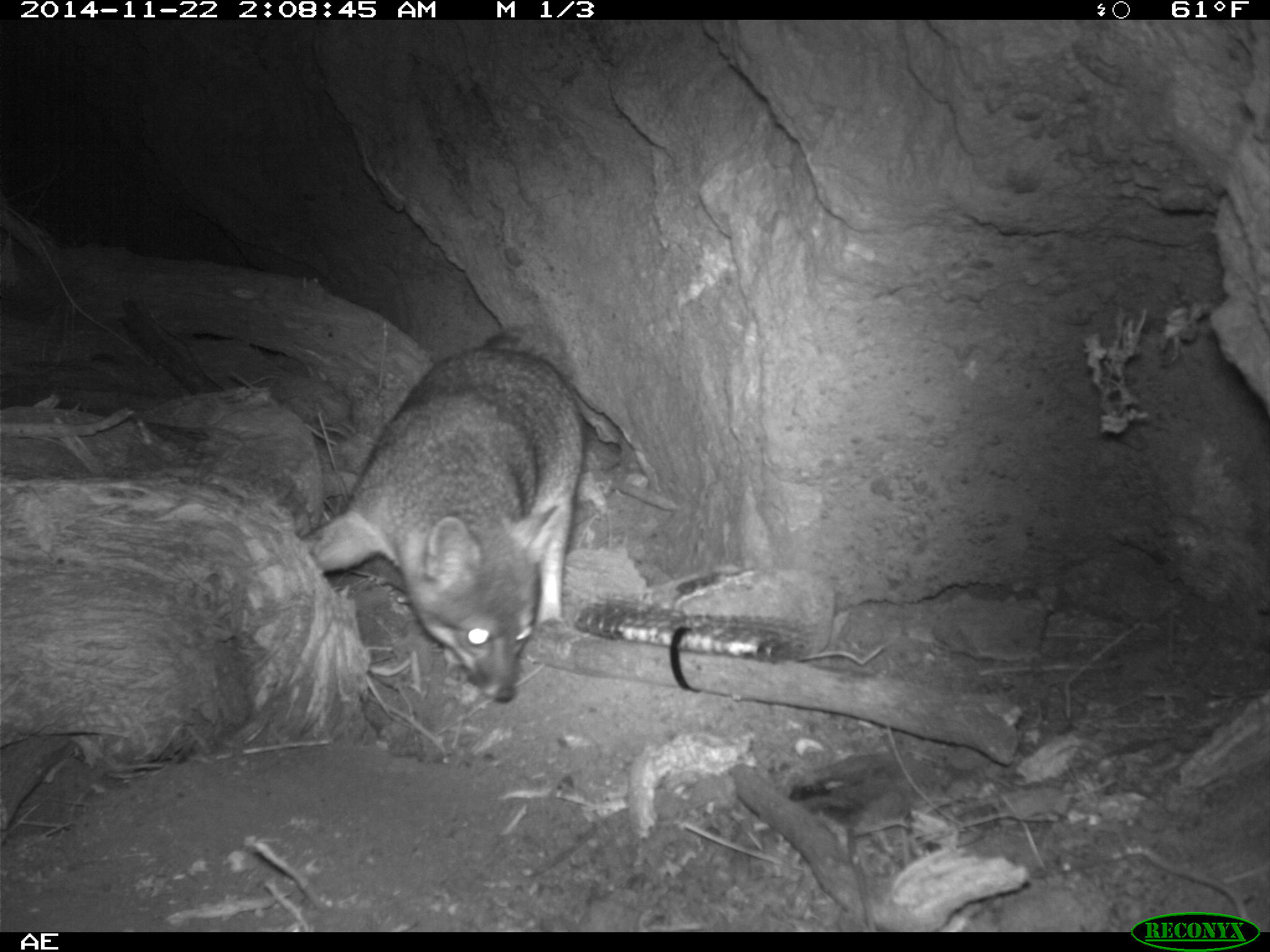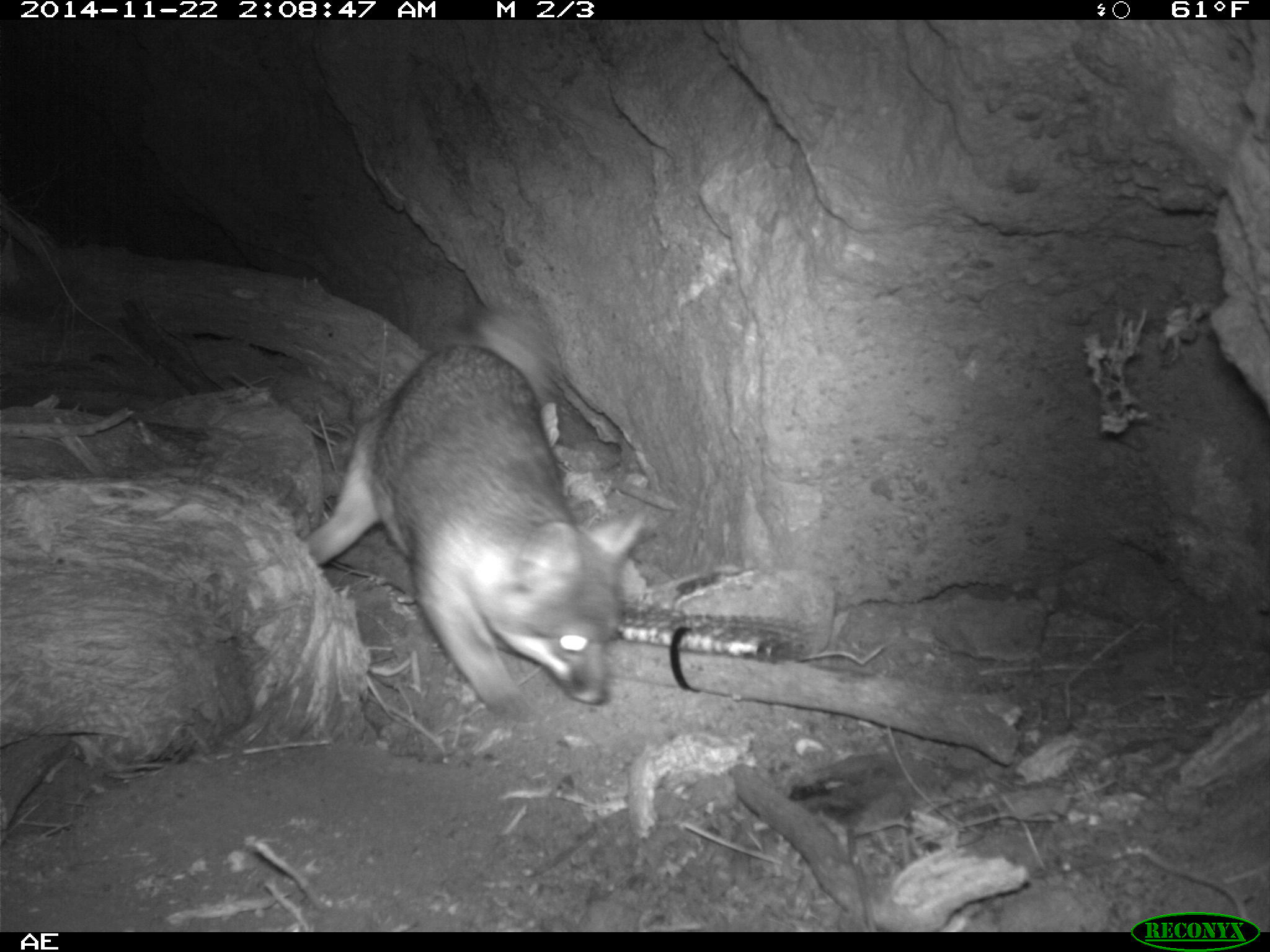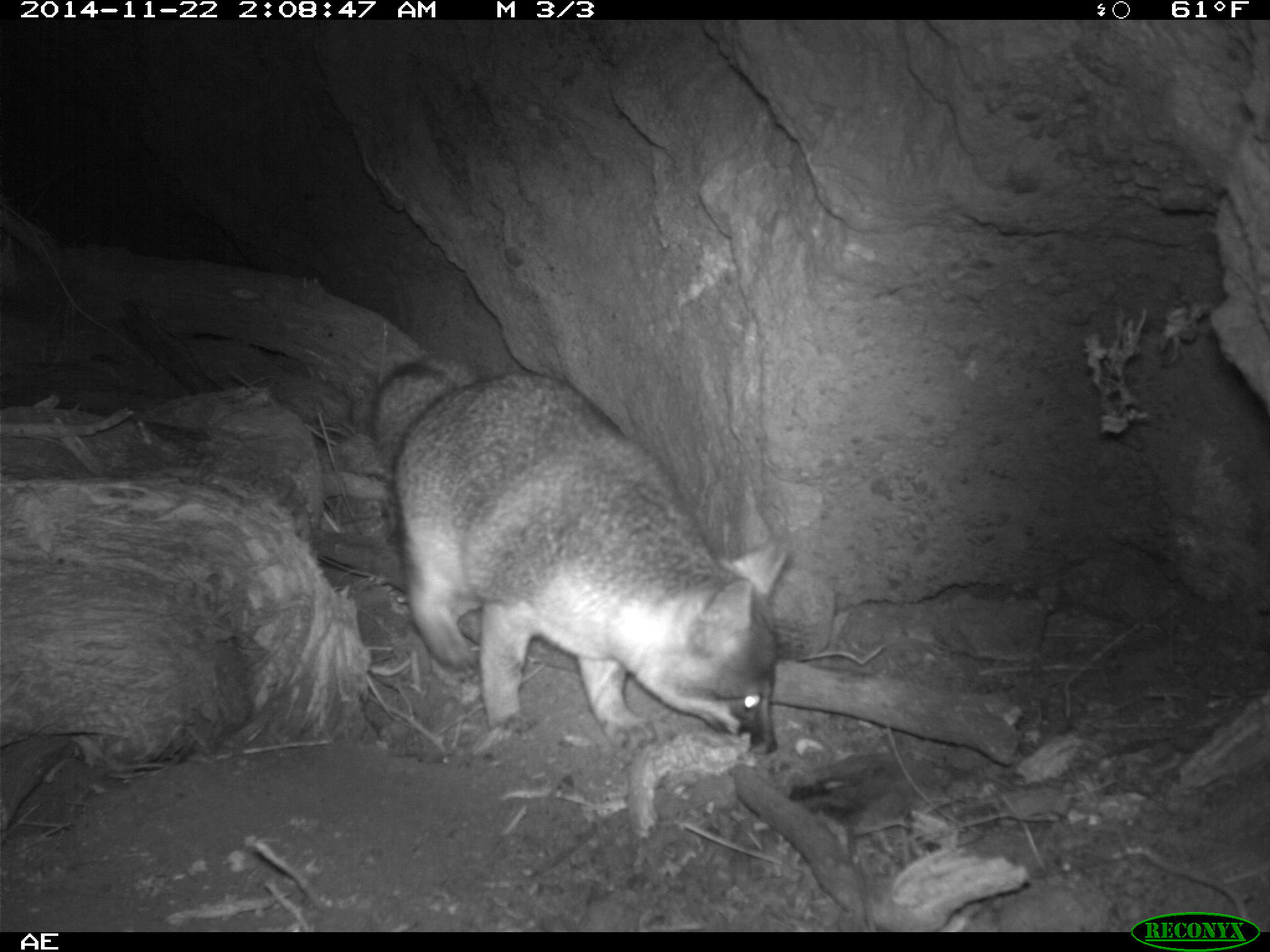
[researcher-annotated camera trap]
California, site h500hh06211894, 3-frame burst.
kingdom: Animalia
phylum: Chordata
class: Mammalia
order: Carnivora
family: Canidae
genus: Urocyon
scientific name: Urocyon littoralis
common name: island fox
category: fox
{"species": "fox (island fox) (Urocyon littoralis)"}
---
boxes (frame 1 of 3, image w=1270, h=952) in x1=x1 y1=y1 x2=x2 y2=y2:
fox: x1=296 y1=320 x2=587 y2=703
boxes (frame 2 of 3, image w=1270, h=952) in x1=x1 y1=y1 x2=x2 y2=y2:
fox: x1=303 y1=303 x2=649 y2=743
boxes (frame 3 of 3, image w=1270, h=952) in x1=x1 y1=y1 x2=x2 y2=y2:
fox: x1=369 y1=361 x2=789 y2=754